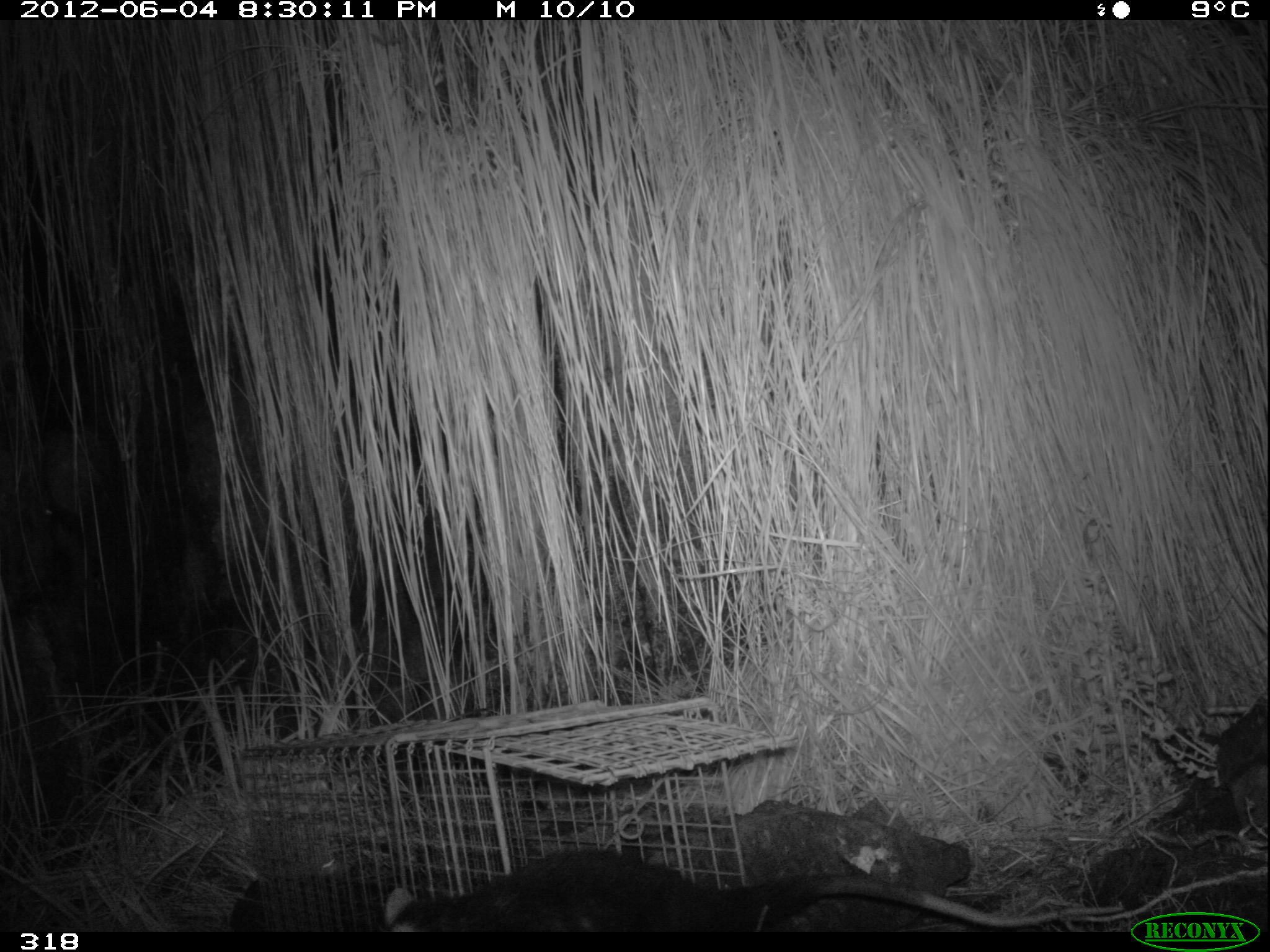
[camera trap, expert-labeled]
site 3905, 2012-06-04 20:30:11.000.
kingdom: Animalia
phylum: Chordata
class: Mammalia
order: Didelphimorphia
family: Didelphidae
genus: Didelphis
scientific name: Didelphis pernigra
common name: andean white-eared opossum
Didelphis pernigra (andean white-eared opossum).